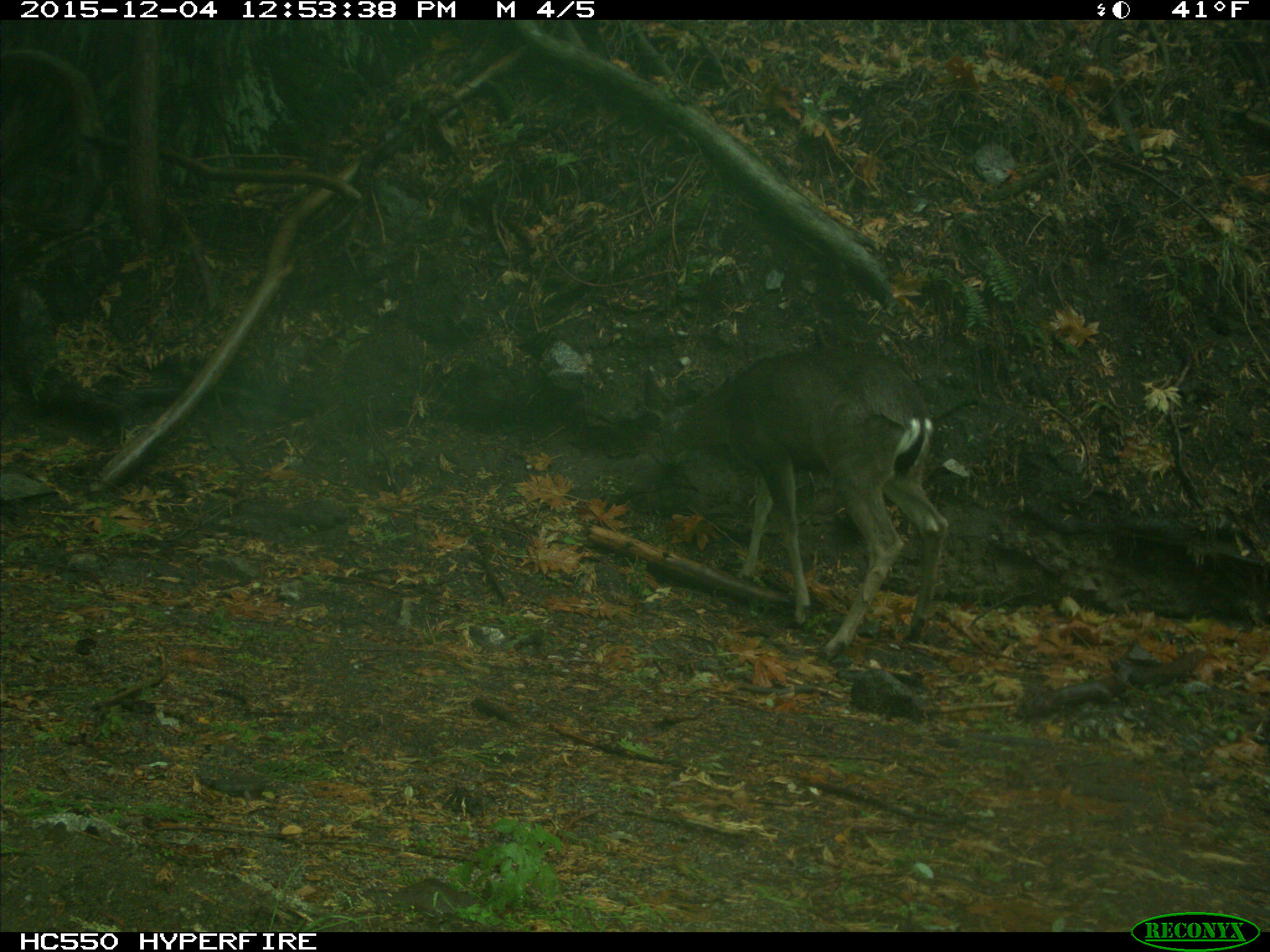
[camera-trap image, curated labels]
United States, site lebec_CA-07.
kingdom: Animalia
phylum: Chordata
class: Mammalia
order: Artiodactyla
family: Cervidae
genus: Odocoileus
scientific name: Odocoileus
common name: deer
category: unidentified deer